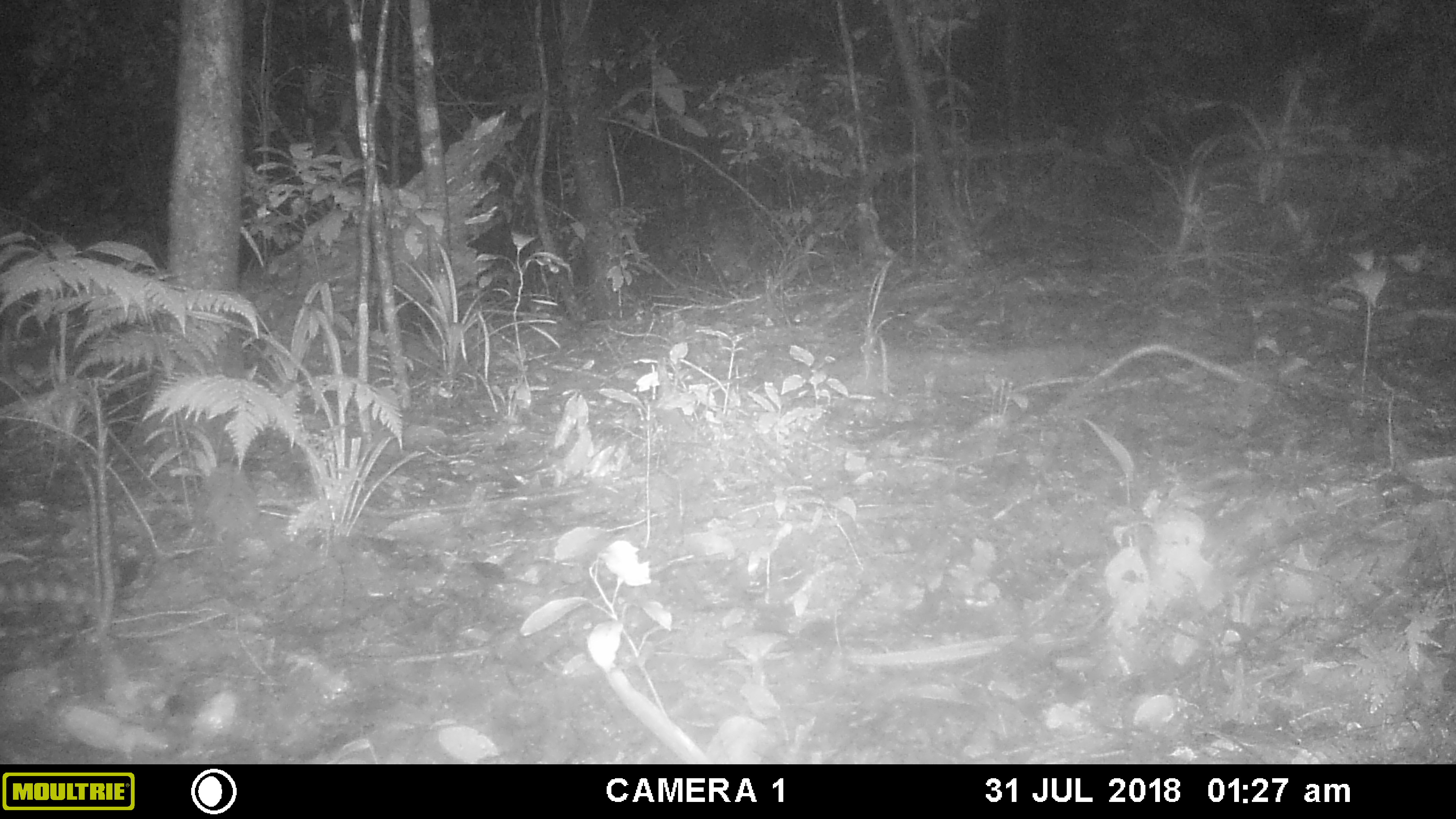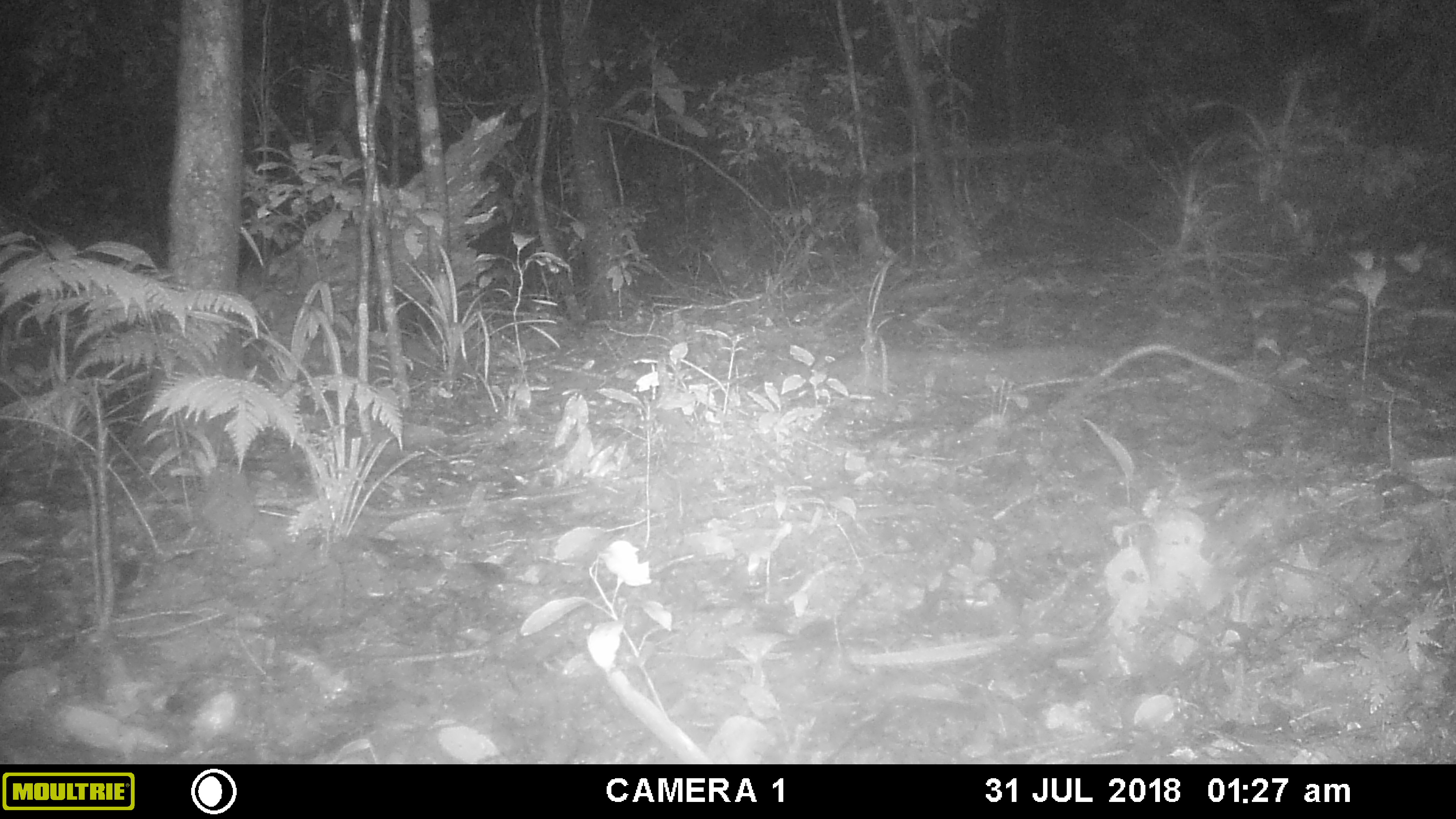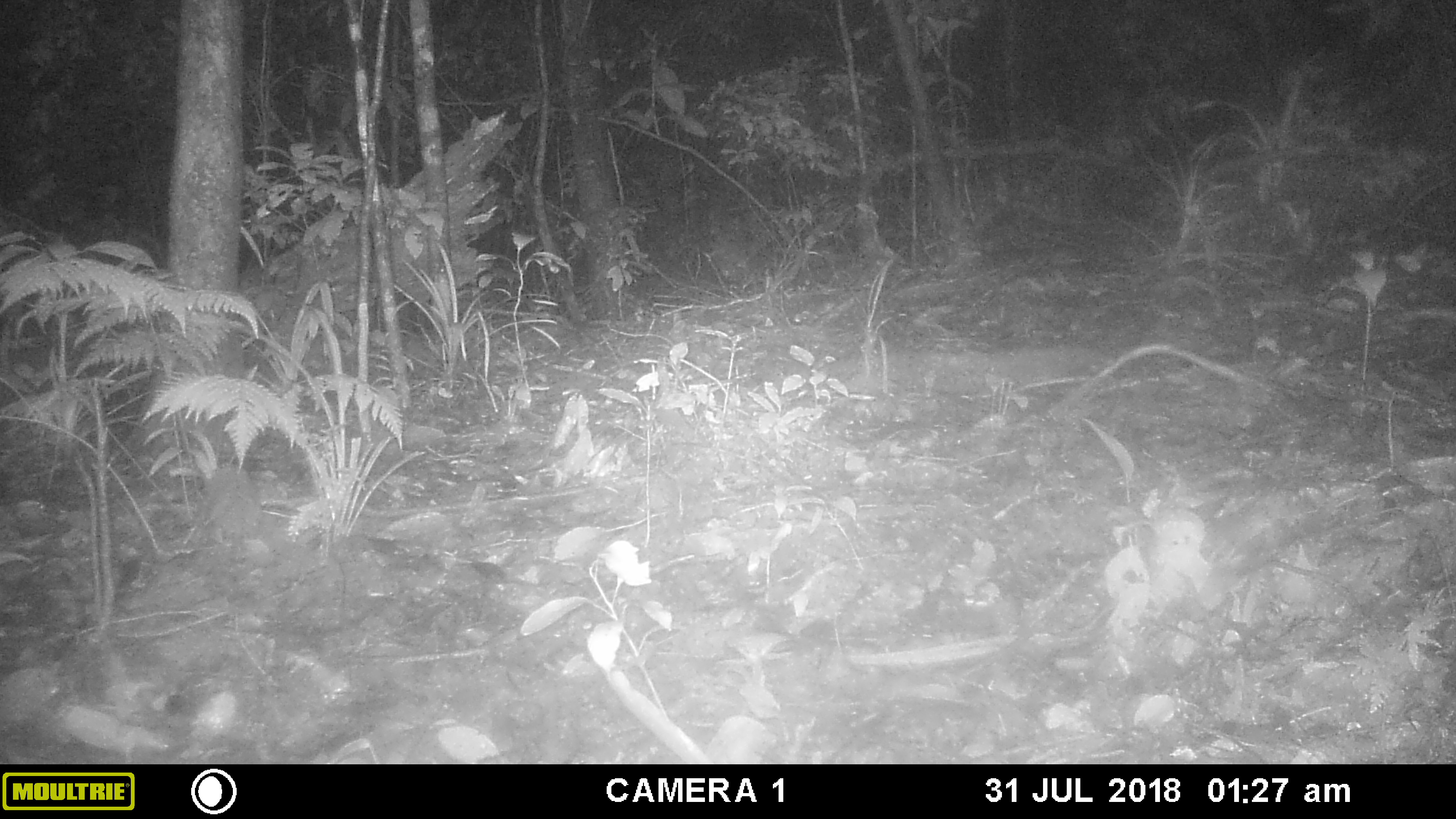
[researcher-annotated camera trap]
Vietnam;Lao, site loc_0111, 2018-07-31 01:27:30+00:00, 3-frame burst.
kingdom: Animalia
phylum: Chordata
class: Mammalia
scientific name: Mammalia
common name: mammal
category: unidentified small mammal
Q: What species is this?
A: Unidentified small mammal (mammal) (Mammalia).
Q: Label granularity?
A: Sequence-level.